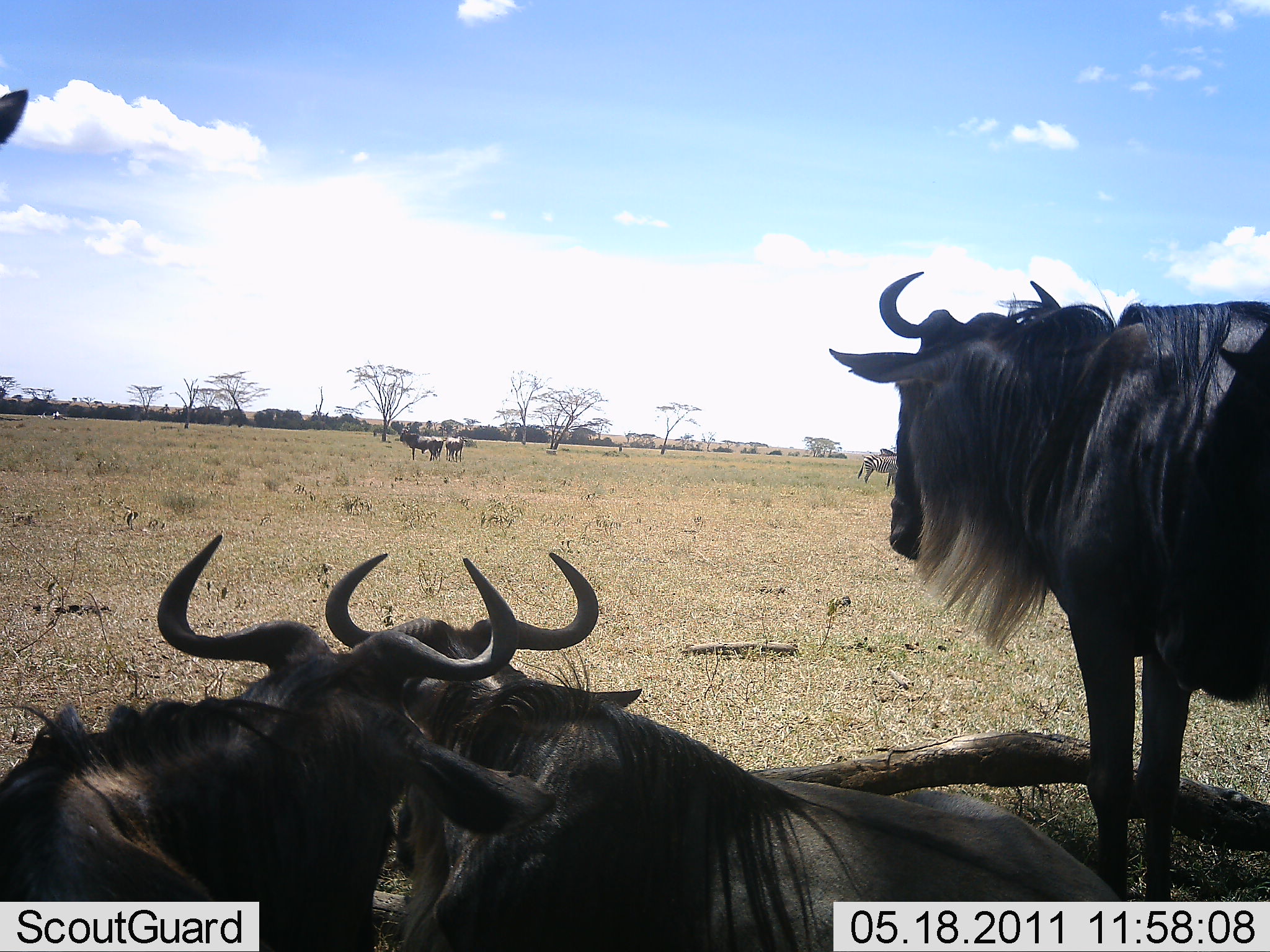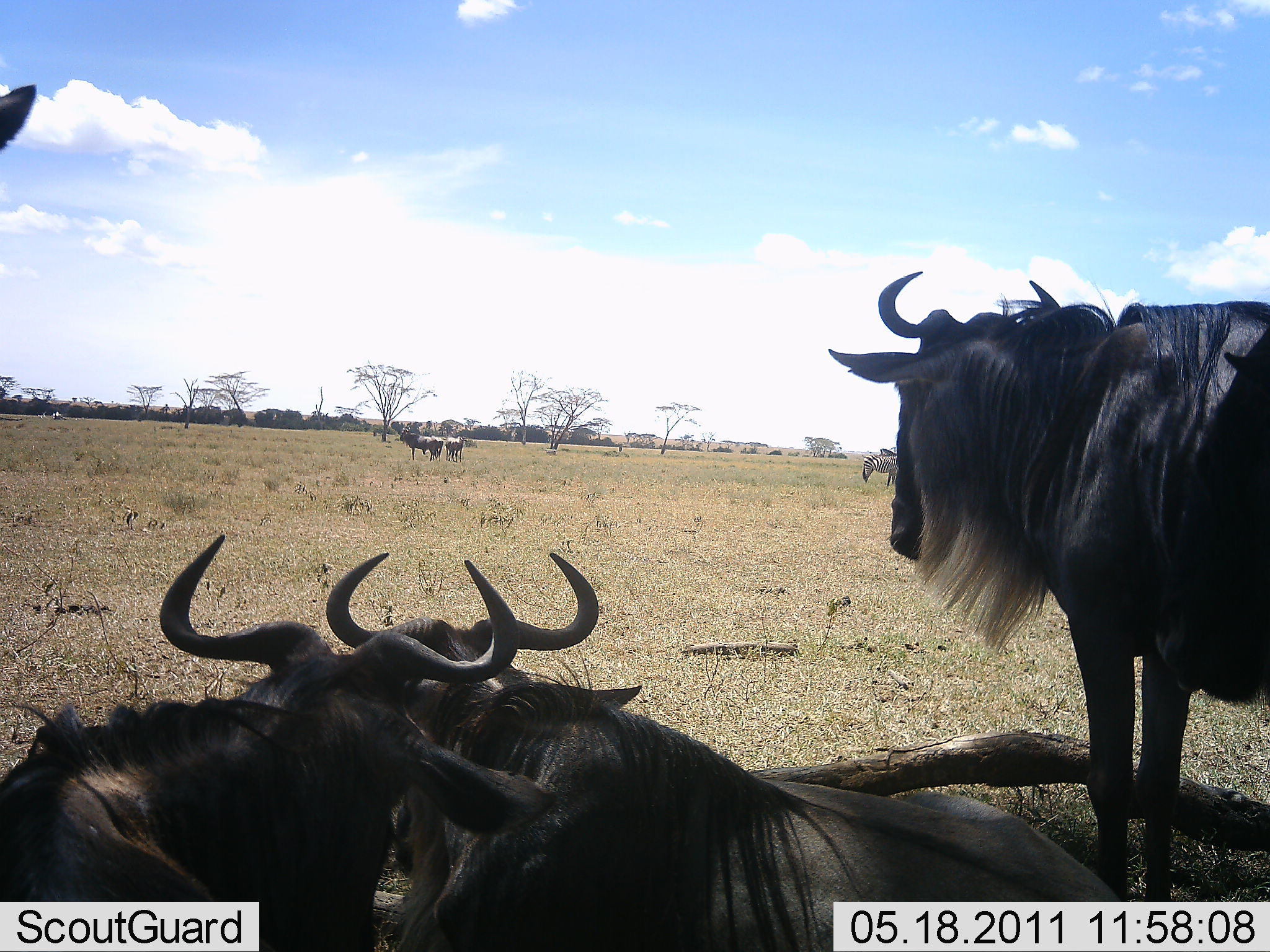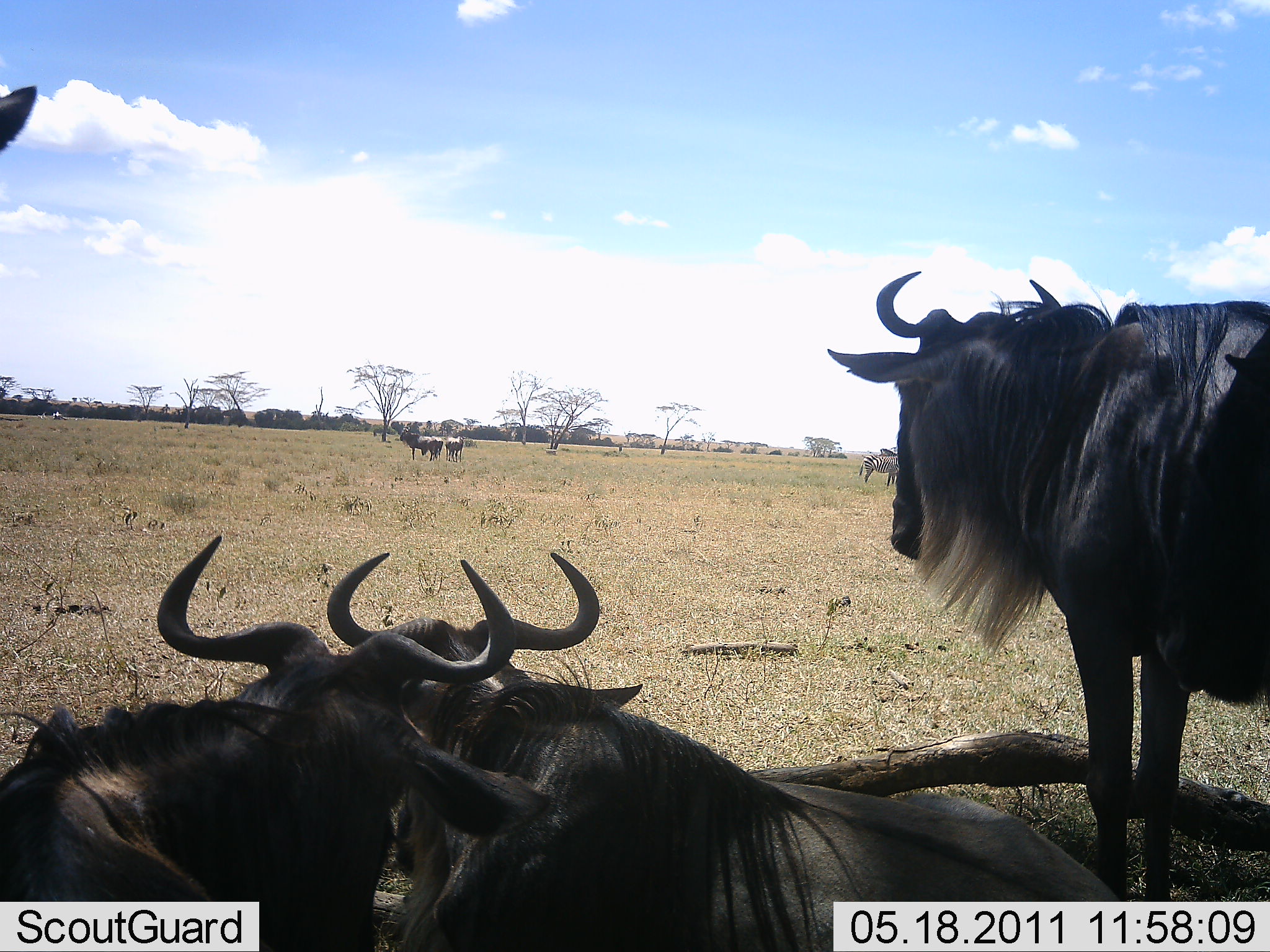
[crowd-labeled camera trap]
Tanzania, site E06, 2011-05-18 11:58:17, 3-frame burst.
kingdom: Animalia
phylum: Chordata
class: Mammalia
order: Artiodactyla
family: Bovidae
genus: Connochaetes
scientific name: Connochaetes taurinus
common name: blue wildebeest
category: wildebeest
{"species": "wildebeest (blue wildebeest) (Connochaetes taurinus)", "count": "7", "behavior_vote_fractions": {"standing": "79%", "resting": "100%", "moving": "0%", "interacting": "7%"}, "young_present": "0%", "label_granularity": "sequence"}